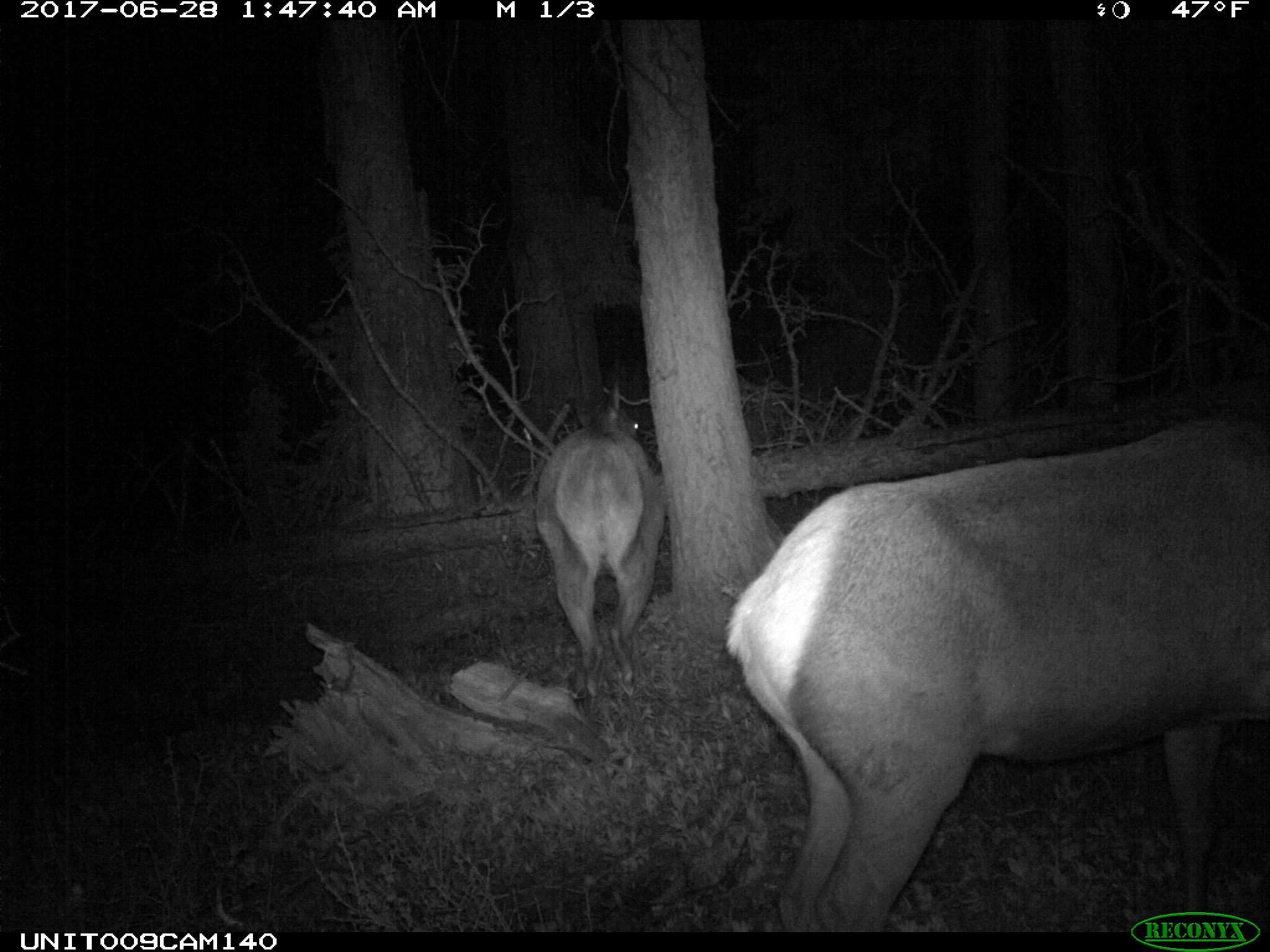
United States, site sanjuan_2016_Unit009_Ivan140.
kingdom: Animalia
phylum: Chordata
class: Mammalia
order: Artiodactyla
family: Cervidae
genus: Cervus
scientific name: Cervus elaphus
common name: red deer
Cervus elaphus (red deer).